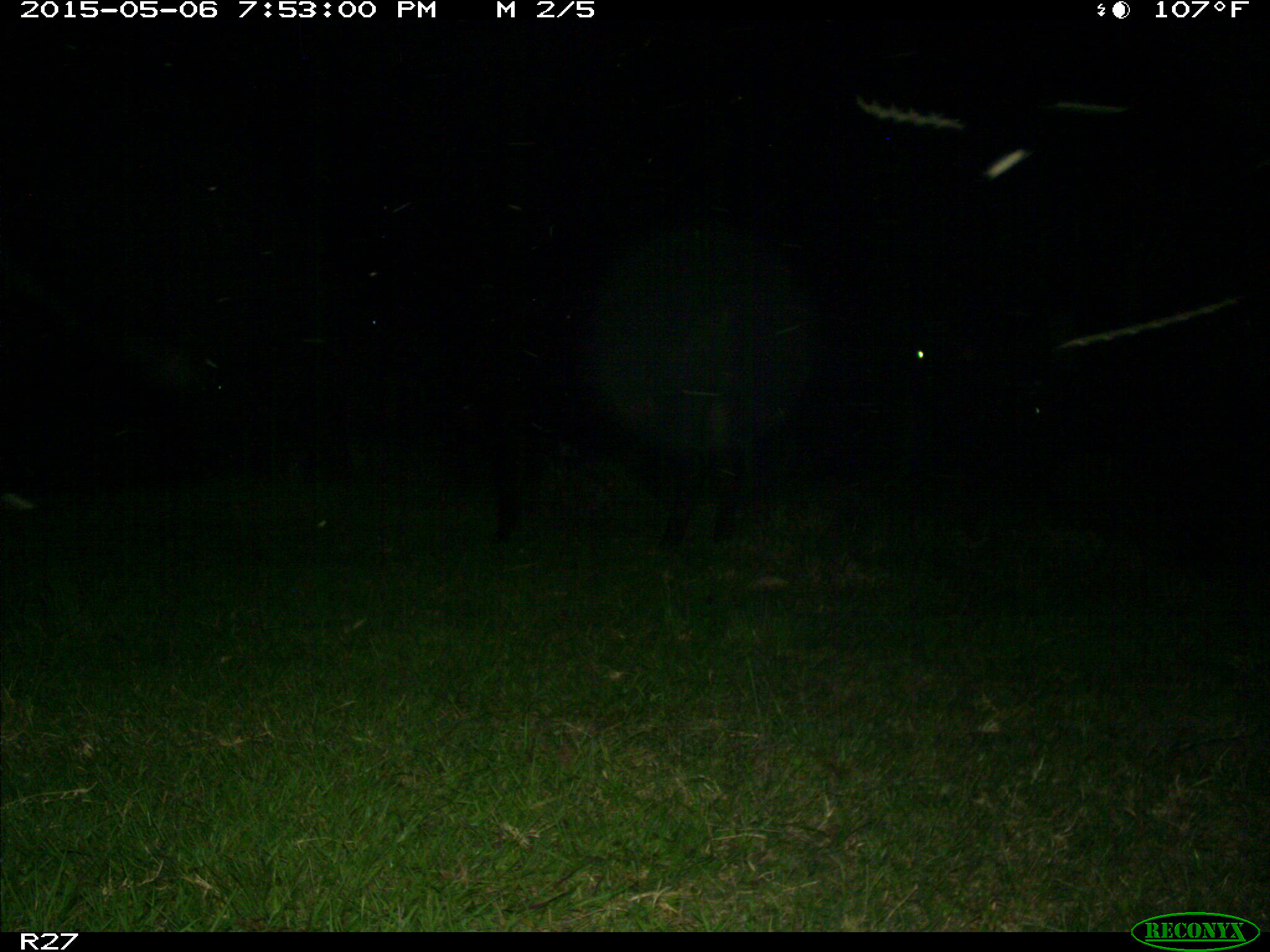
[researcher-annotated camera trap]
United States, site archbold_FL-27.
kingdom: Animalia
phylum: Chordata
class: Mammalia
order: Artiodactyla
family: Bovidae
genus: Bos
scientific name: Bos taurus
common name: domestic cow